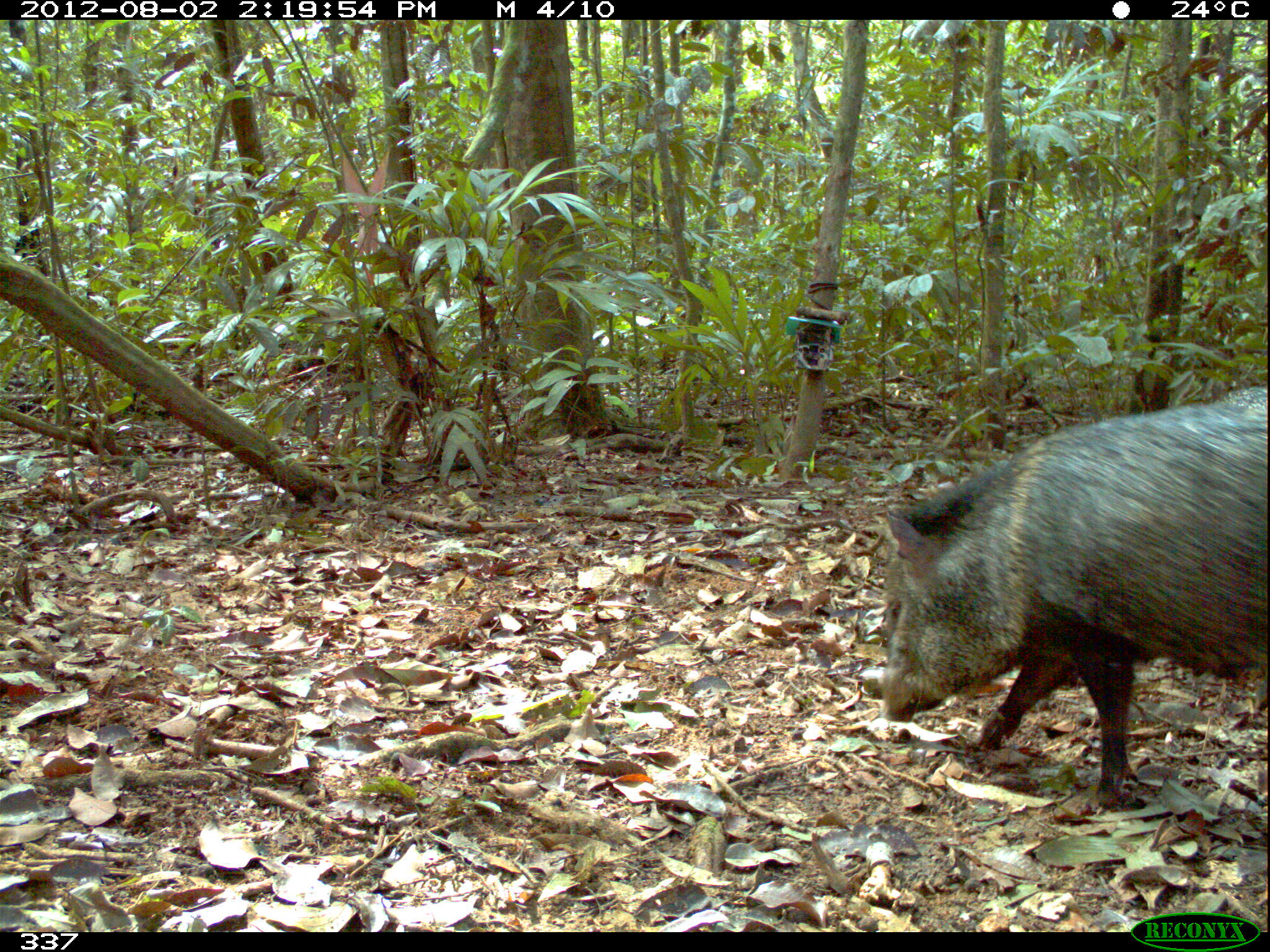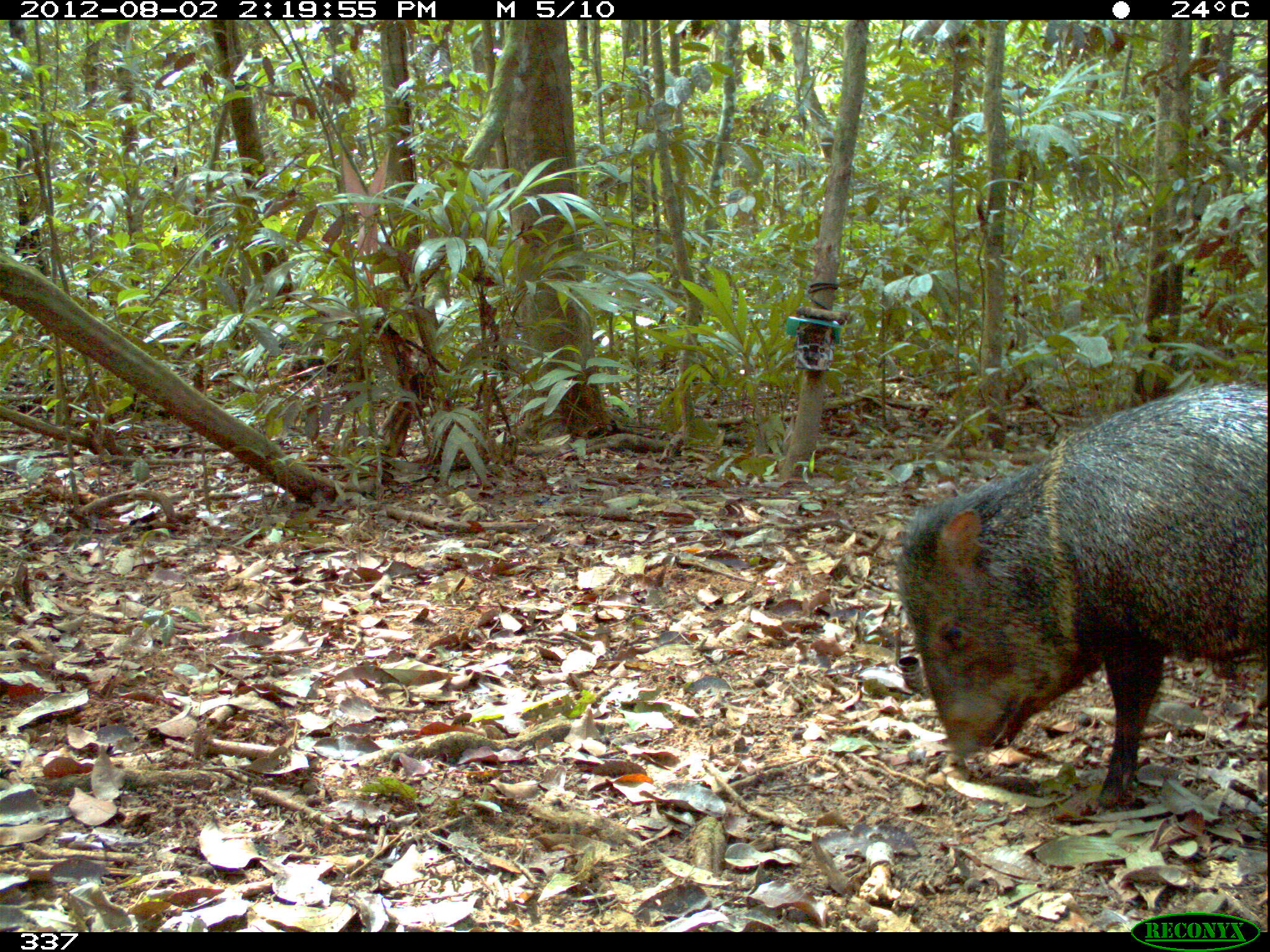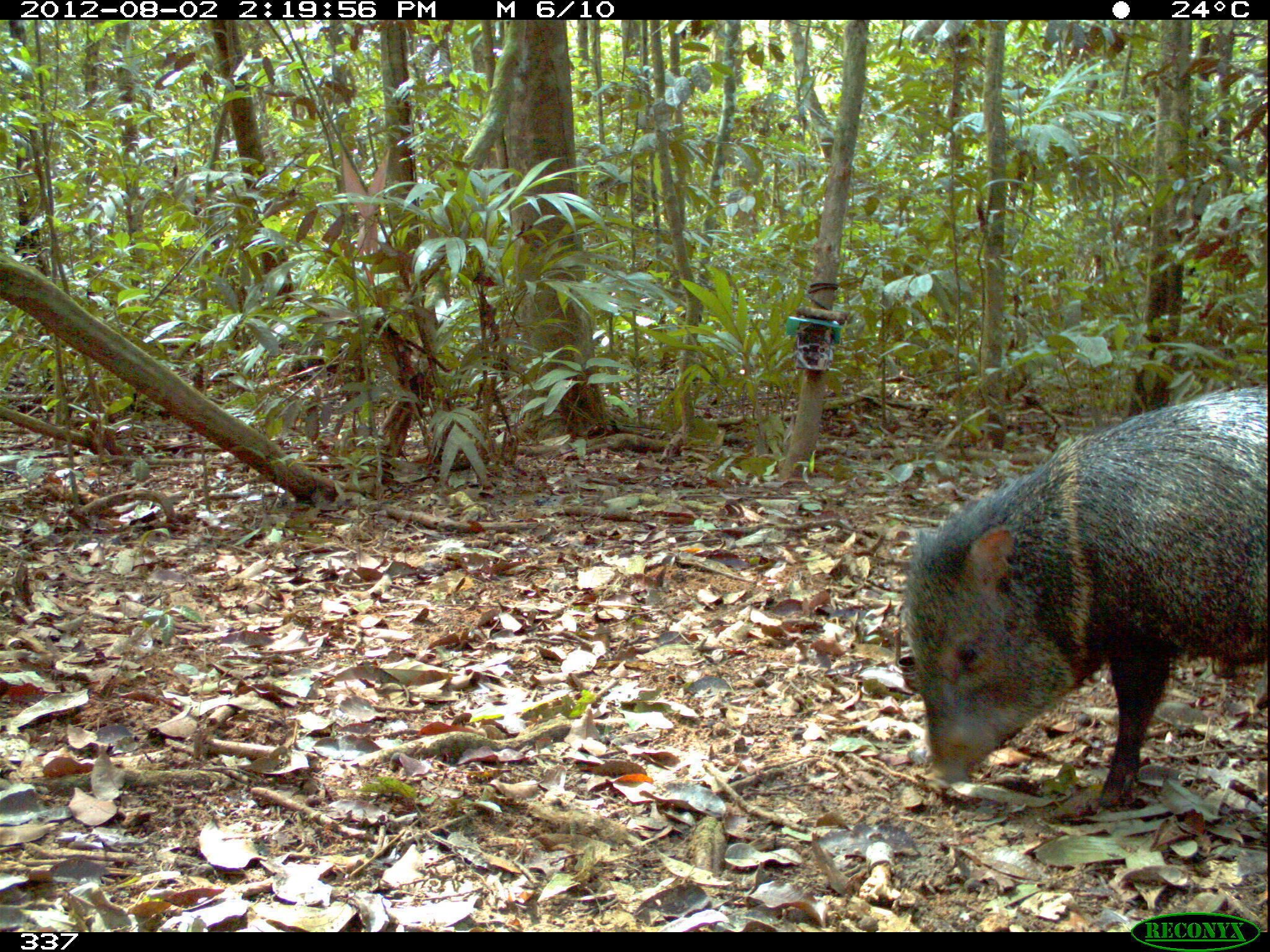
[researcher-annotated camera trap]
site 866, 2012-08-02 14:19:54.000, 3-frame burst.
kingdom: Animalia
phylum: Chordata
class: Mammalia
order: Artiodactyla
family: Tayassuidae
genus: Pecari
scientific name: Pecari tajacu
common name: collared peccary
Pecari tajacu (collared peccary).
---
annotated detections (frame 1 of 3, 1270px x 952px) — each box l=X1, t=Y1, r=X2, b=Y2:
pecari tajacu: l=871, t=387, r=1267, b=811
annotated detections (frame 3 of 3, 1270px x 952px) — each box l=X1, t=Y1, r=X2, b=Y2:
pecari tajacu: l=898, t=385, r=1270, b=808